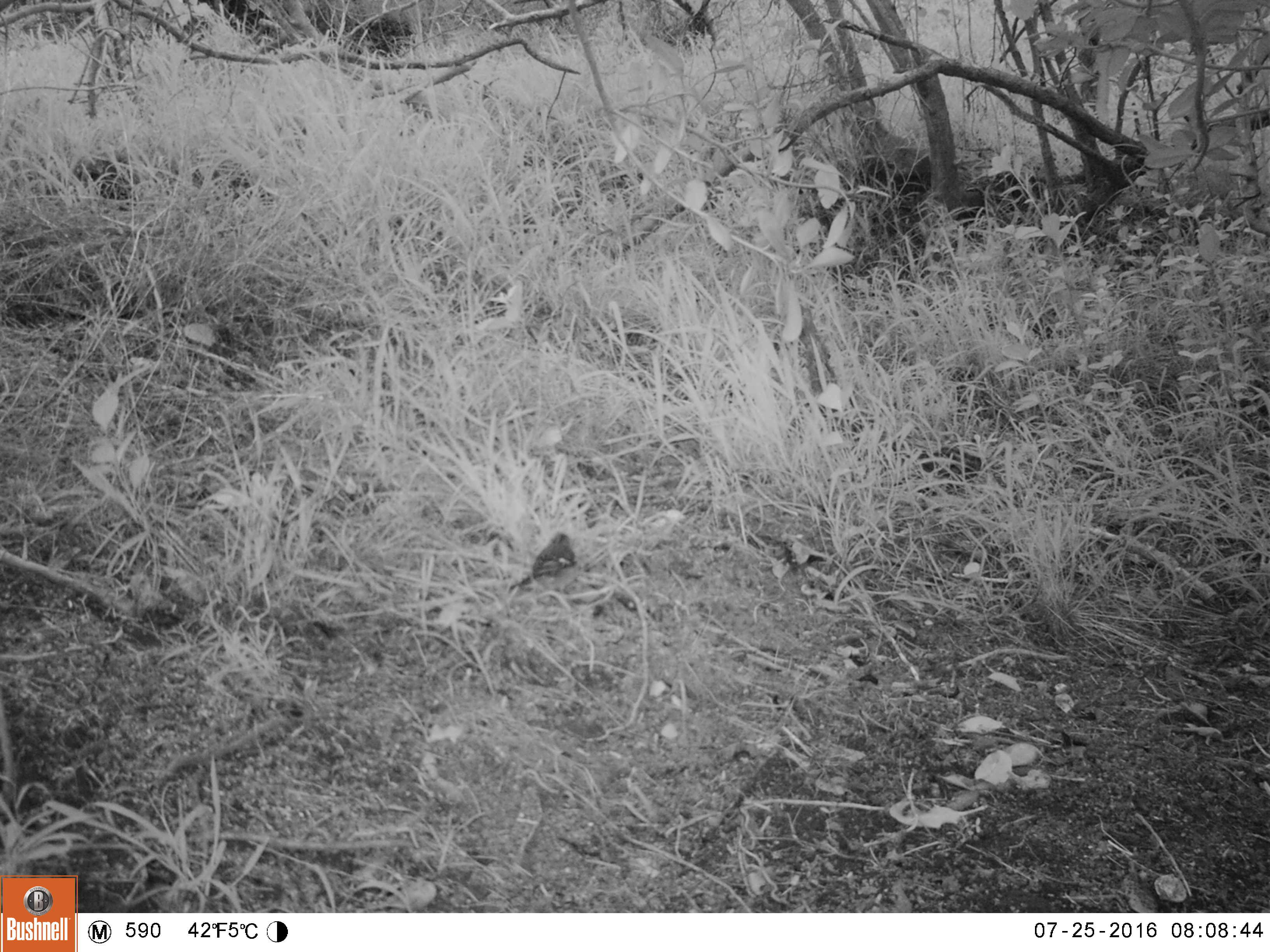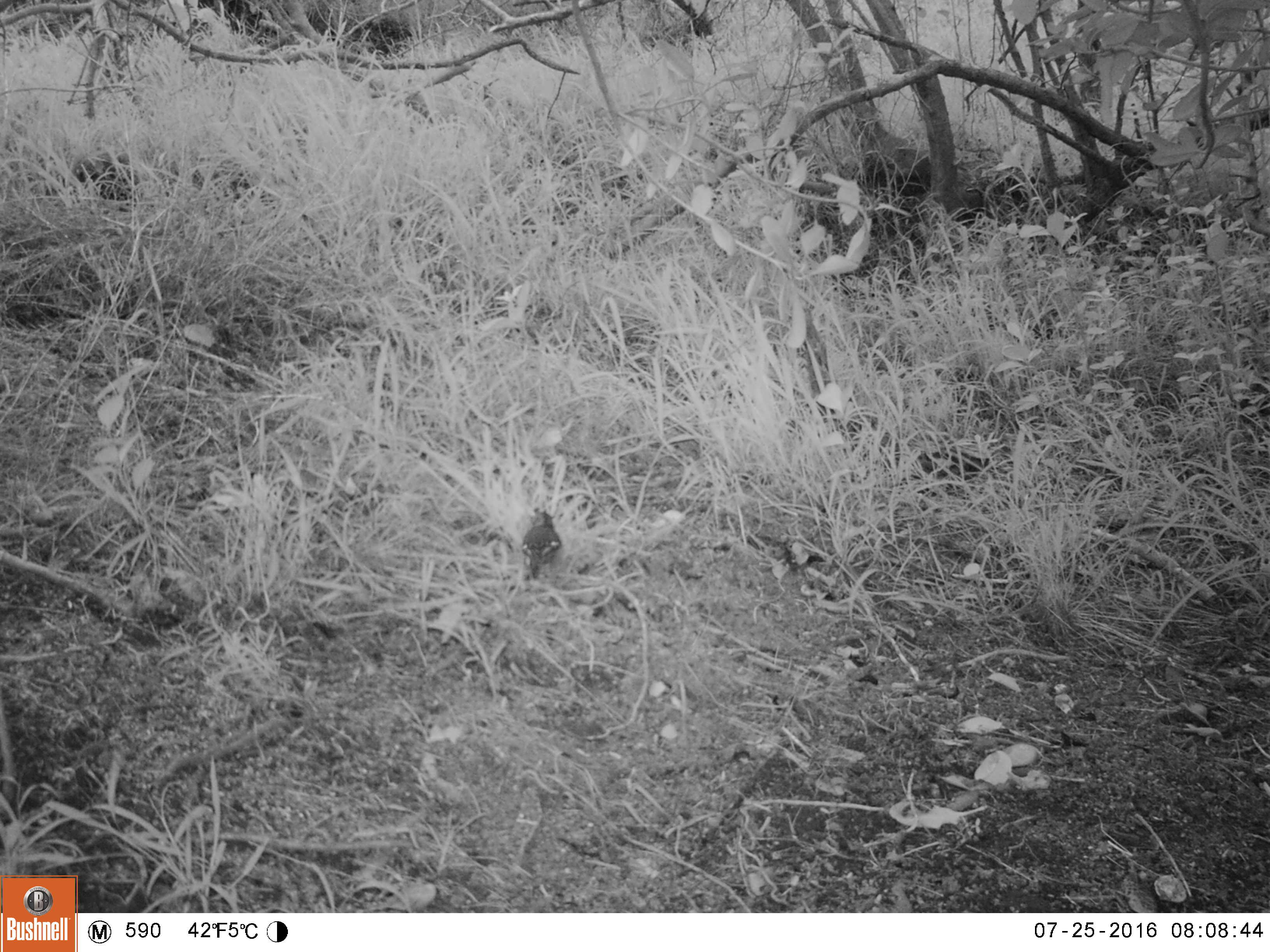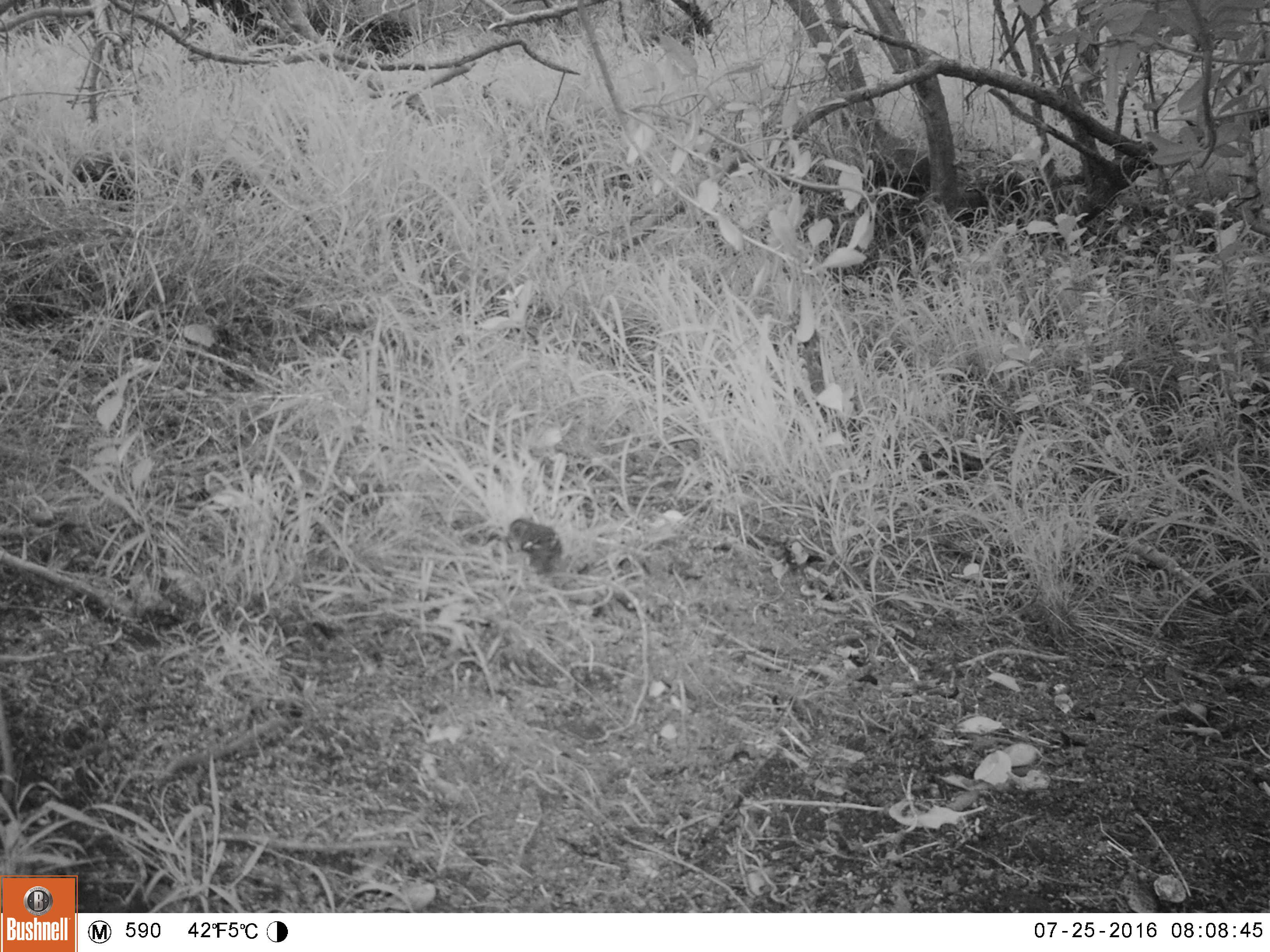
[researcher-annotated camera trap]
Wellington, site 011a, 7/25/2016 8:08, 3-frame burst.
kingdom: Animalia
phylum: Chordata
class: Aves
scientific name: Aves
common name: bird